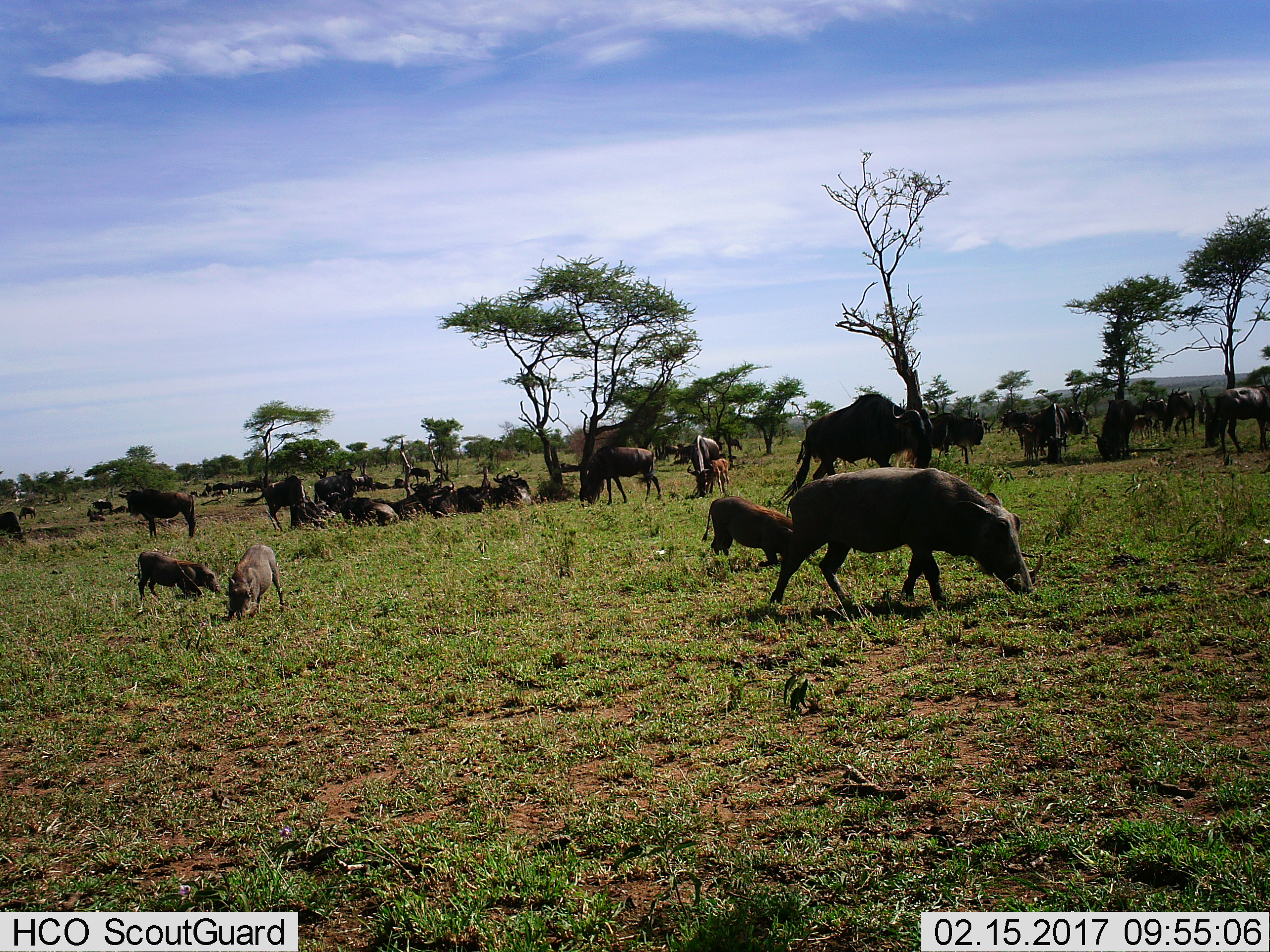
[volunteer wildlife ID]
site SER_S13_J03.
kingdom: Animalia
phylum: Chordata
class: Mammalia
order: Artiodactyla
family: Suidae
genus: Phacochoerus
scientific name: Phacochoerus africanus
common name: warthog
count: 4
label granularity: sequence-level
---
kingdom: Animalia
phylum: Chordata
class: Mammalia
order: Artiodactyla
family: Bovidae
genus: Connochaetes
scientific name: Connochaetes taurinus taurinus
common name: blue wildebeest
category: wildebeestblue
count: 11-50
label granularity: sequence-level